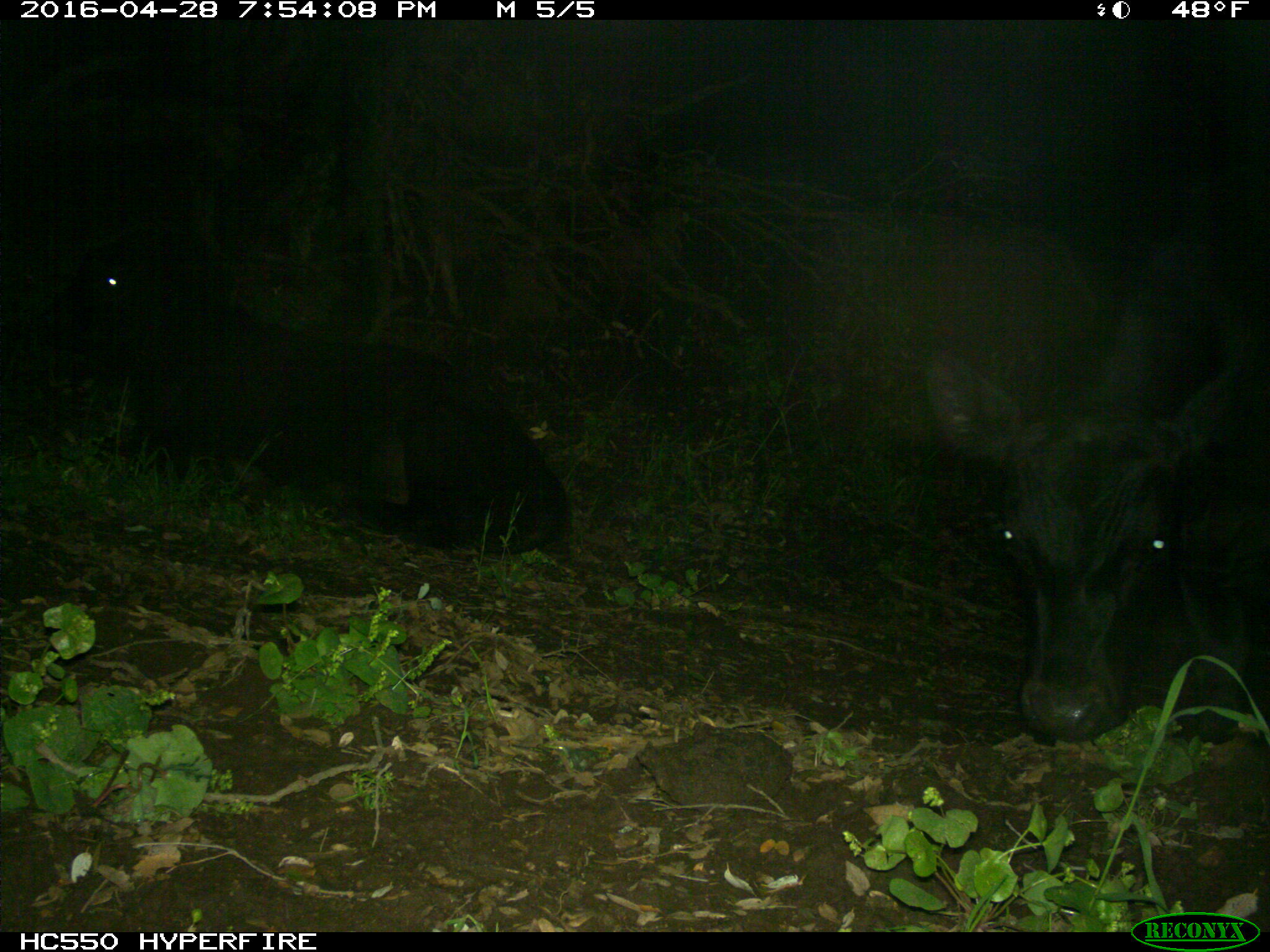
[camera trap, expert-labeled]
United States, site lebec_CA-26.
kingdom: Animalia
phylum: Chordata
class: Mammalia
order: Artiodactyla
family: Bovidae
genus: Bos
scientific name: Bos taurus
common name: domestic cow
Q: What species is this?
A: Bos taurus (domestic cow).